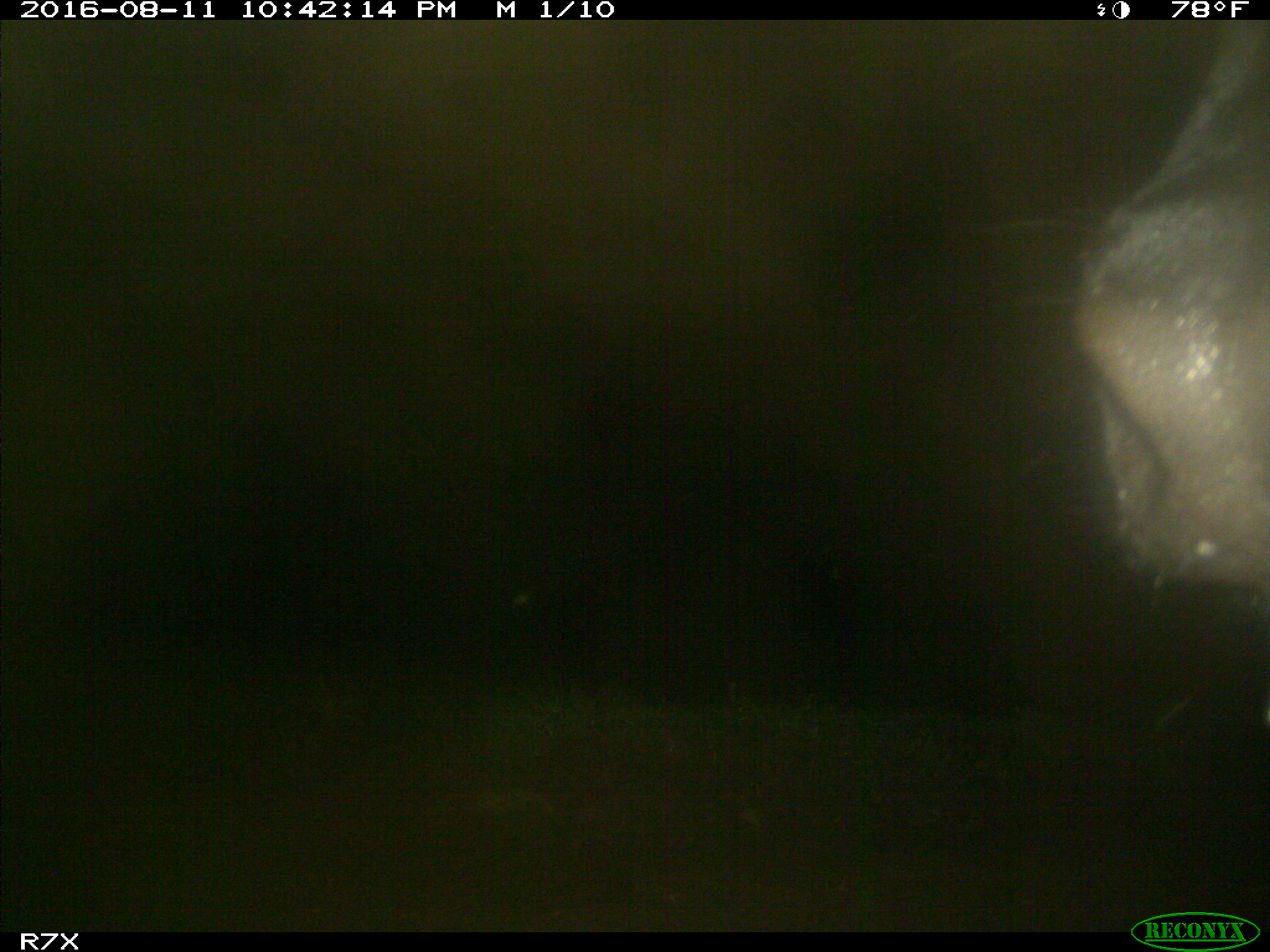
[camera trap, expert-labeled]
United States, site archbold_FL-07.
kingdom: Animalia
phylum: Chordata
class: Mammalia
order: Artiodactyla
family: Bovidae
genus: Bos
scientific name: Bos taurus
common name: domestic cow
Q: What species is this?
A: Bos taurus (domestic cow).